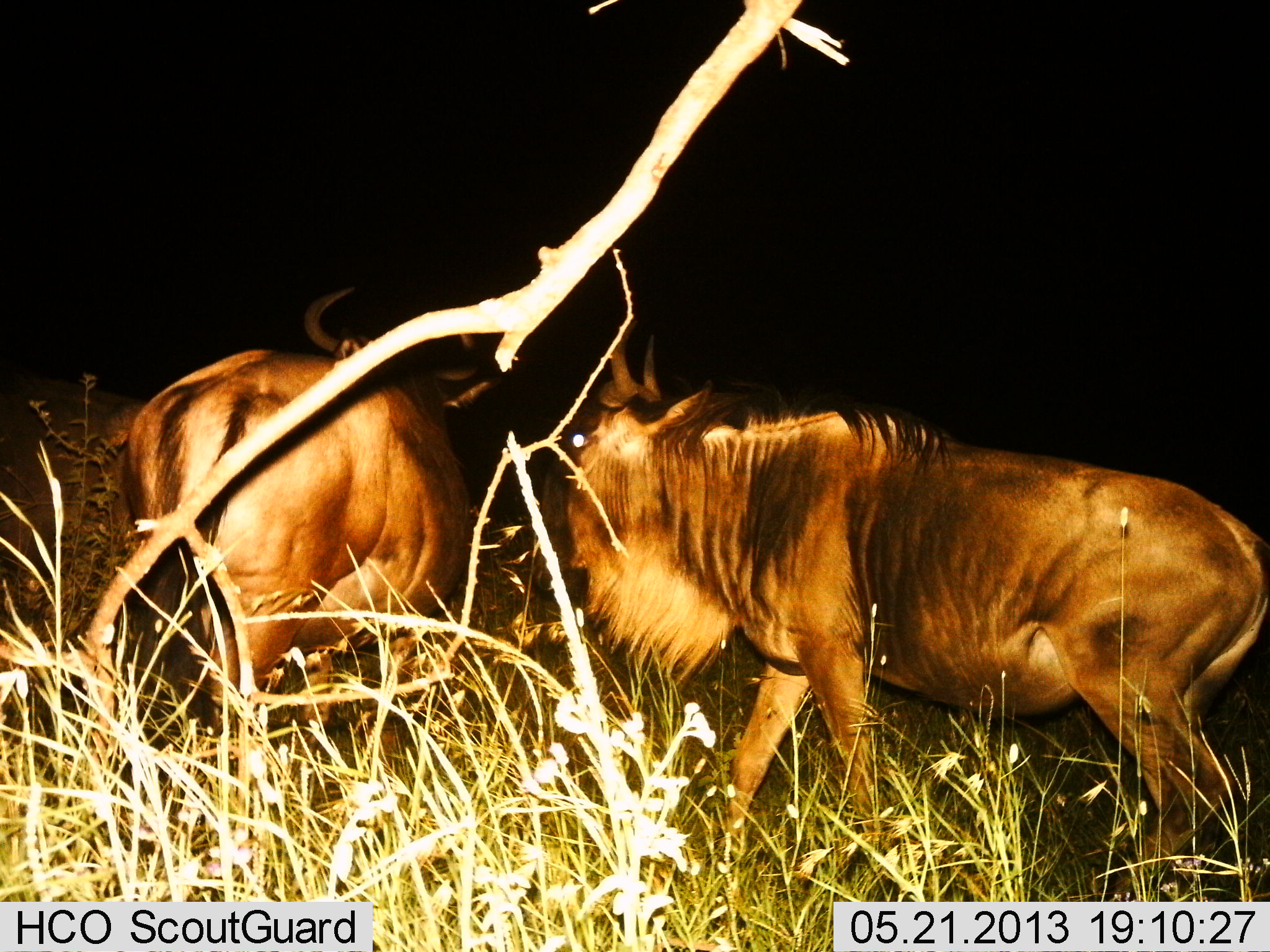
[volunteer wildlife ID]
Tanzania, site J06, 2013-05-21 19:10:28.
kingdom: Animalia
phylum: Chordata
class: Mammalia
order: Artiodactyla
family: Bovidae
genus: Connochaetes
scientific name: Connochaetes taurinus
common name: blue wildebeest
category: wildebeest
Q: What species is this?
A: Wildebeest (blue wildebeest) (Connochaetes taurinus).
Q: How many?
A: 2.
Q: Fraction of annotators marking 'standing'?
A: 40%.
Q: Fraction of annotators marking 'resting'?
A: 10%.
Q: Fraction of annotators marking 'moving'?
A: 50%.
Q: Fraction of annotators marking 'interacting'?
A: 10%.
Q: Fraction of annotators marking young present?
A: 0%.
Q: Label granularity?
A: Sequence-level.